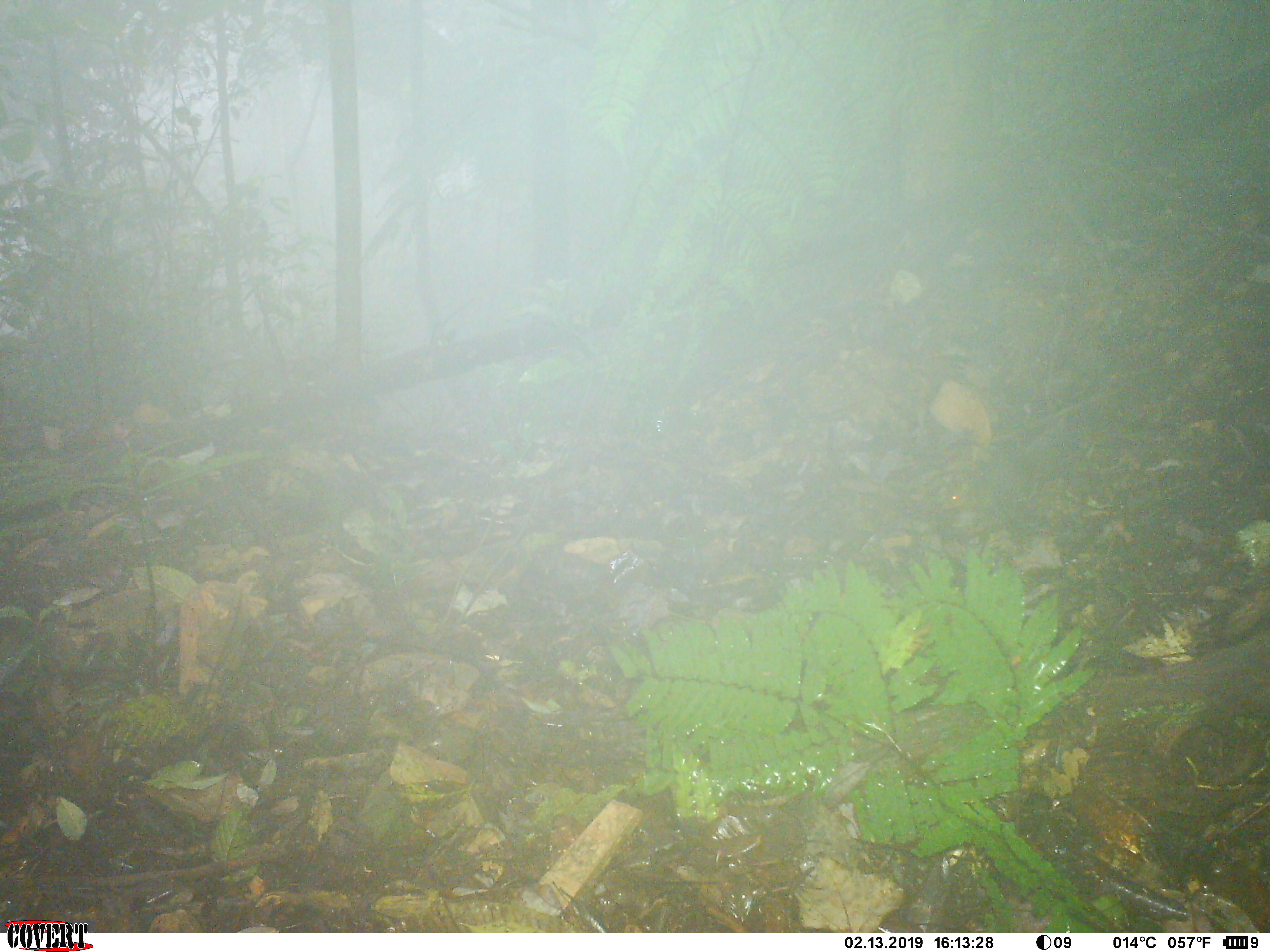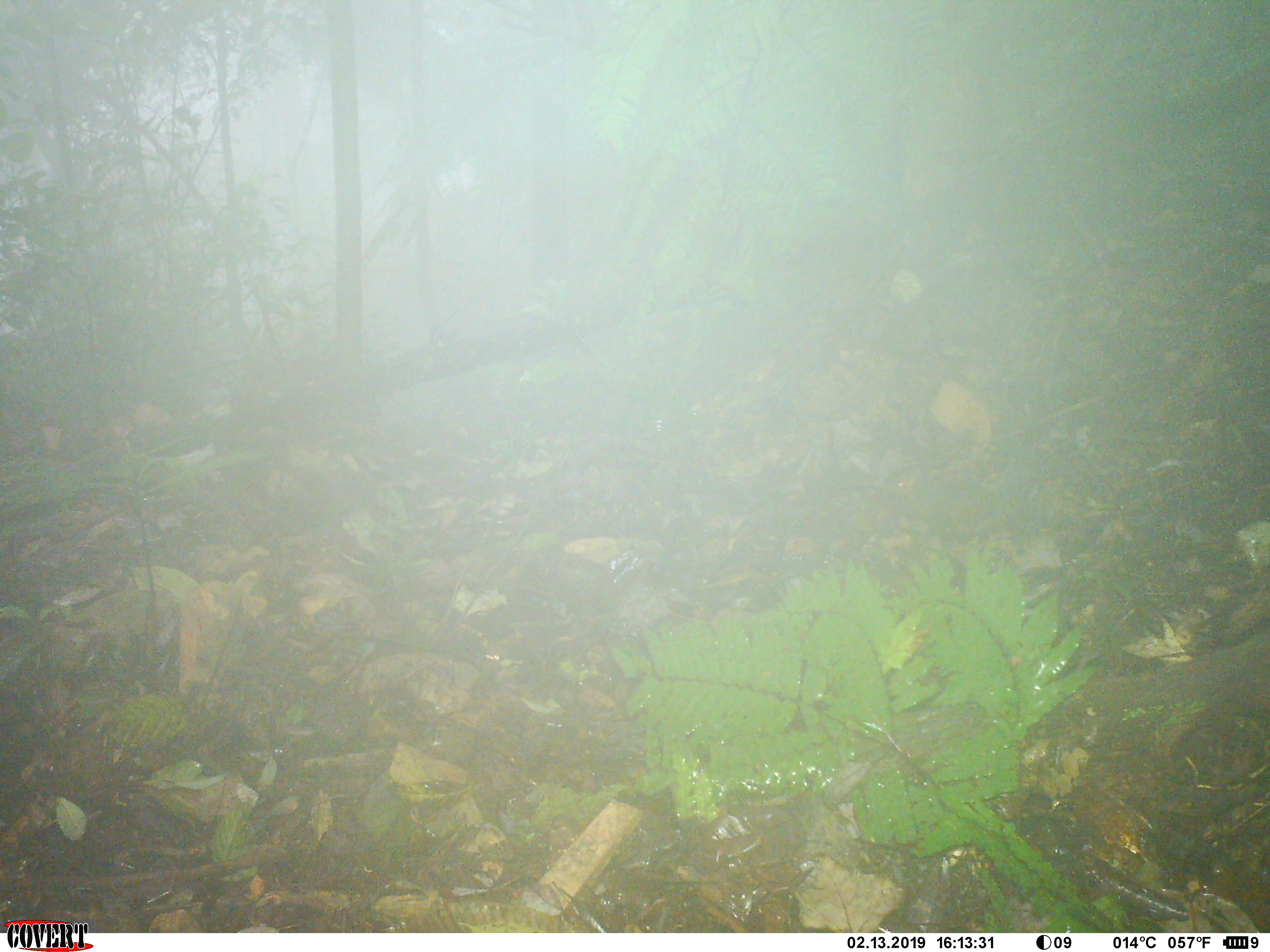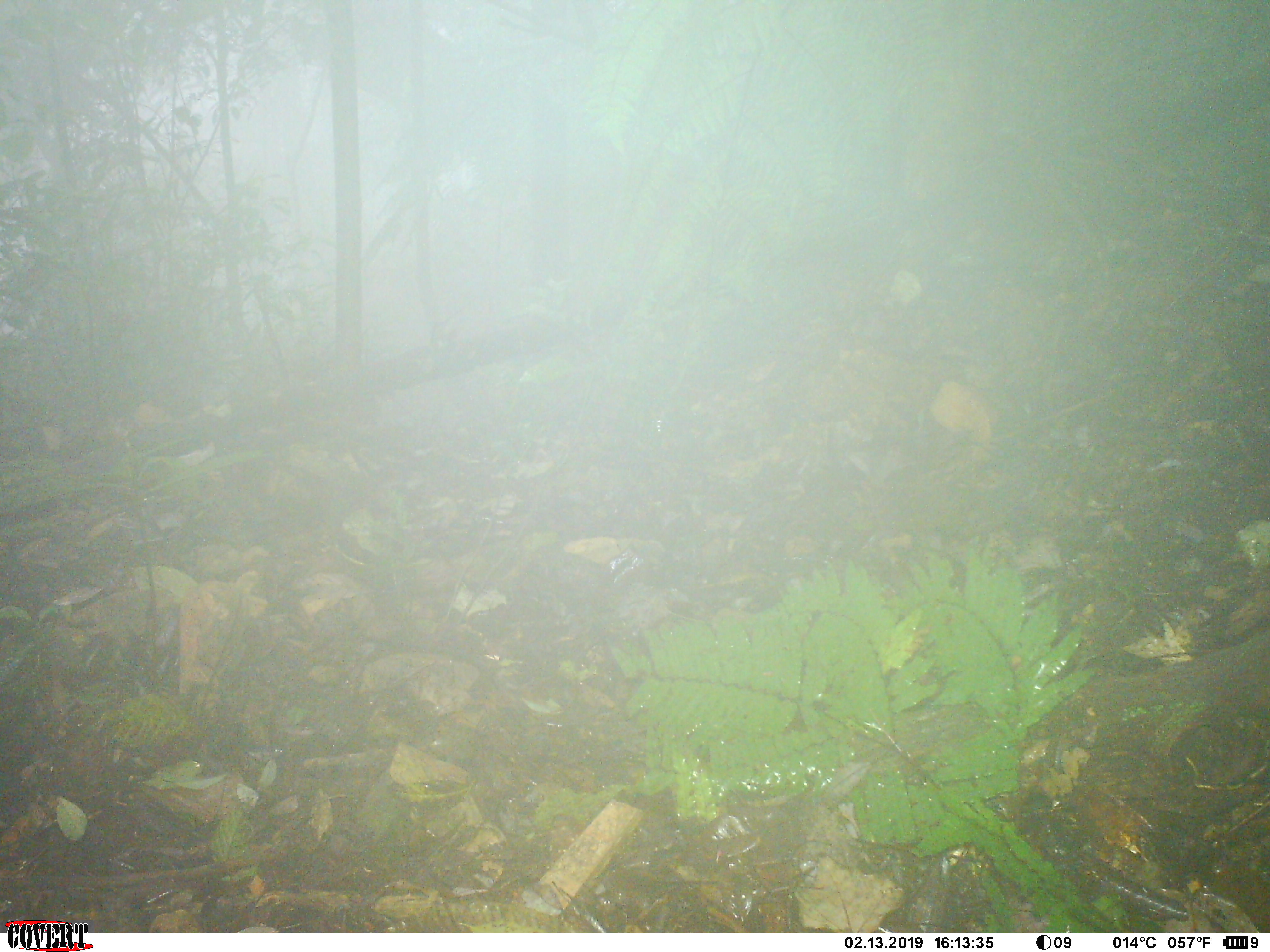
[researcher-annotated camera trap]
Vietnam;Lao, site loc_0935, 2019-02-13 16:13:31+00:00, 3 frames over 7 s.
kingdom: Animalia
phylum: Chordata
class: Mammalia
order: Rodentia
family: Sciuridae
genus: Dremomys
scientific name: Dremomys rufigenis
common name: red-cheeked squirrel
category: red cheeked squirrel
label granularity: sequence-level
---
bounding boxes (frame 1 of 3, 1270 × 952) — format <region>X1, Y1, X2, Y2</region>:
red cheeked squirrel: <region>942, 416, 1066, 511</region>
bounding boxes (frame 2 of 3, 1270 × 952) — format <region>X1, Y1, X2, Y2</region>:
red cheeked squirrel: <region>879, 469, 996, 532</region>